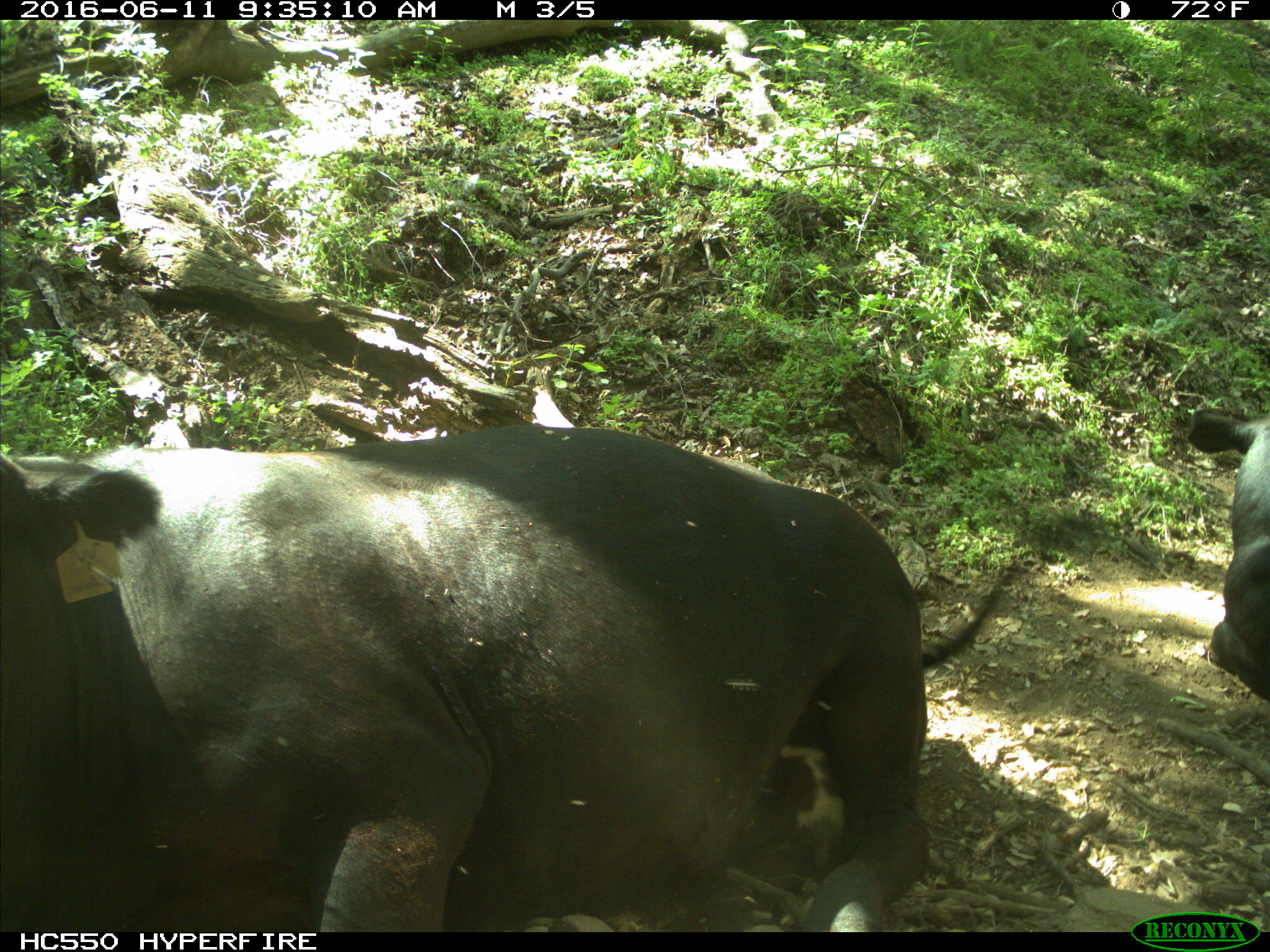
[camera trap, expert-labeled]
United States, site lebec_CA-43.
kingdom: Animalia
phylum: Chordata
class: Mammalia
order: Artiodactyla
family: Bovidae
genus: Bos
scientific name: Bos taurus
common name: domestic cow